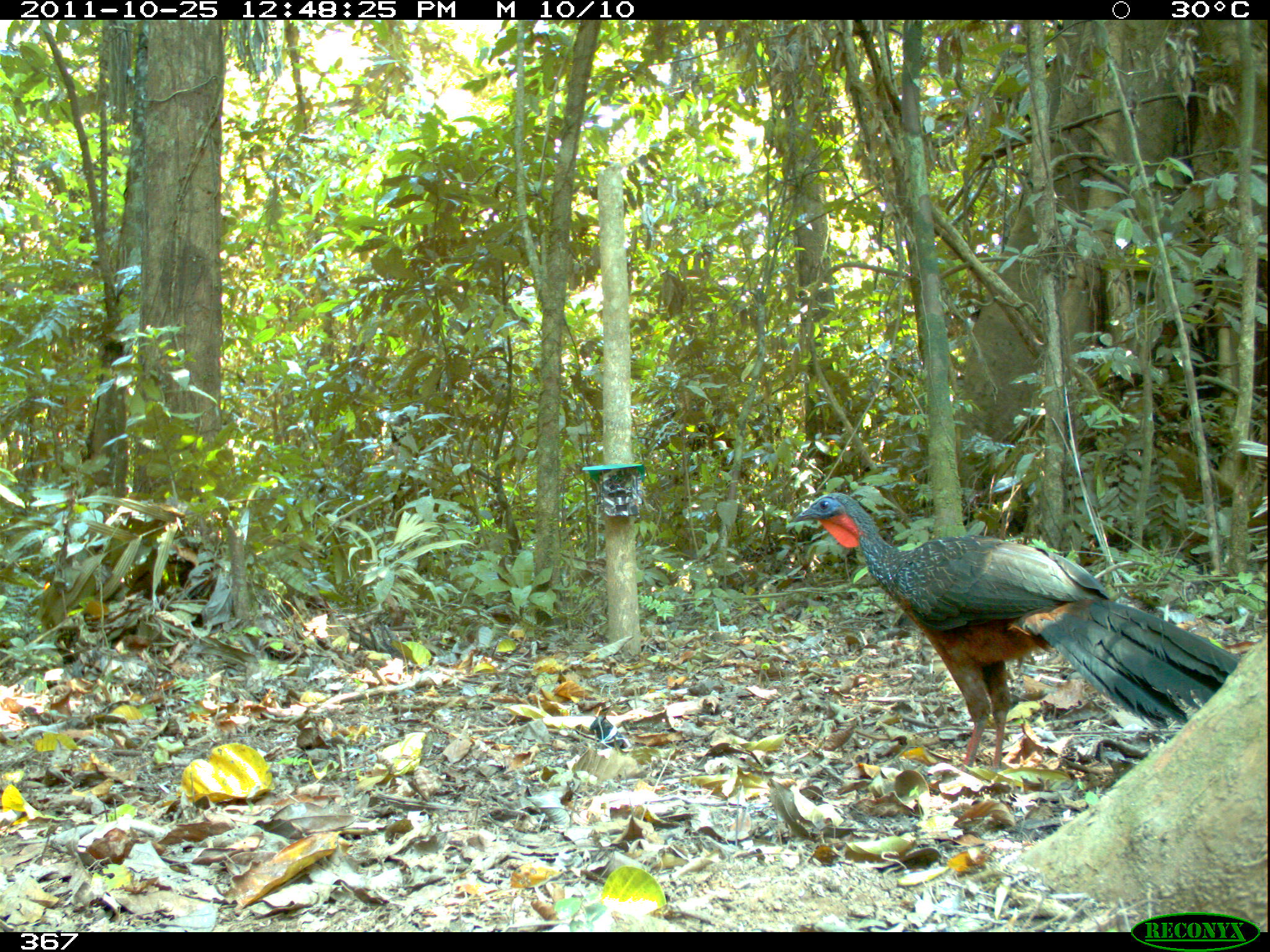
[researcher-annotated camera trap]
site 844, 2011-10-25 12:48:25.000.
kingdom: Animalia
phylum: Chordata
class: Aves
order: Galliformes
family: Cracidae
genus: Penelope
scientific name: Penelope jacquacu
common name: spix's guan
Penelope jacquacu (spix's guan).